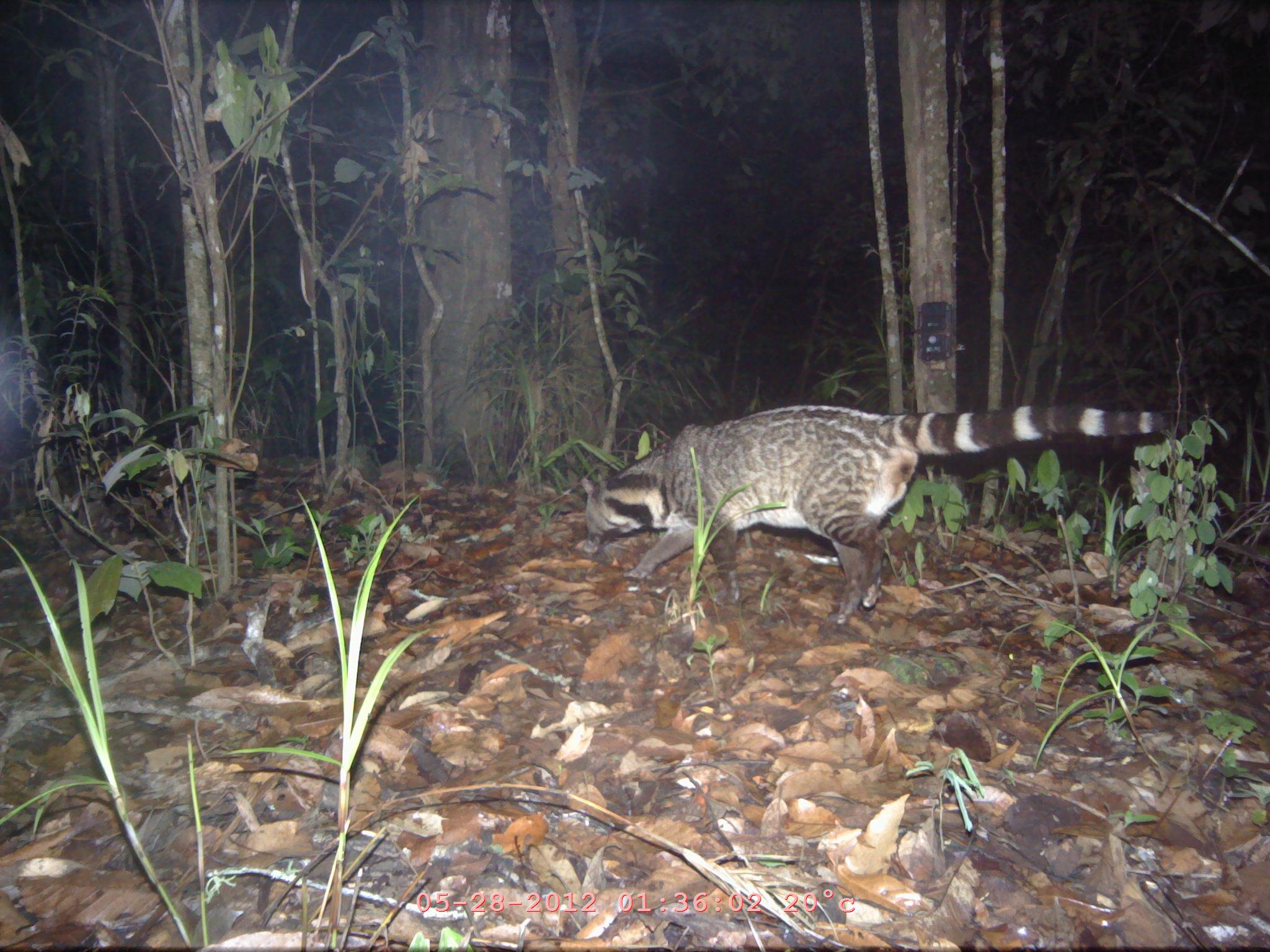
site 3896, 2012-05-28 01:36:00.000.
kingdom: Animalia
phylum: Chordata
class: Mammalia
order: Carnivora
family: Viverridae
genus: Viverra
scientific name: Viverra zibetha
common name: large indian civet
Viverra zibetha (large indian civet), count 1.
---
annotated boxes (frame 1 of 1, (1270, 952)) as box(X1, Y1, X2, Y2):
viverra zibetha: box(579, 404, 1165, 622)